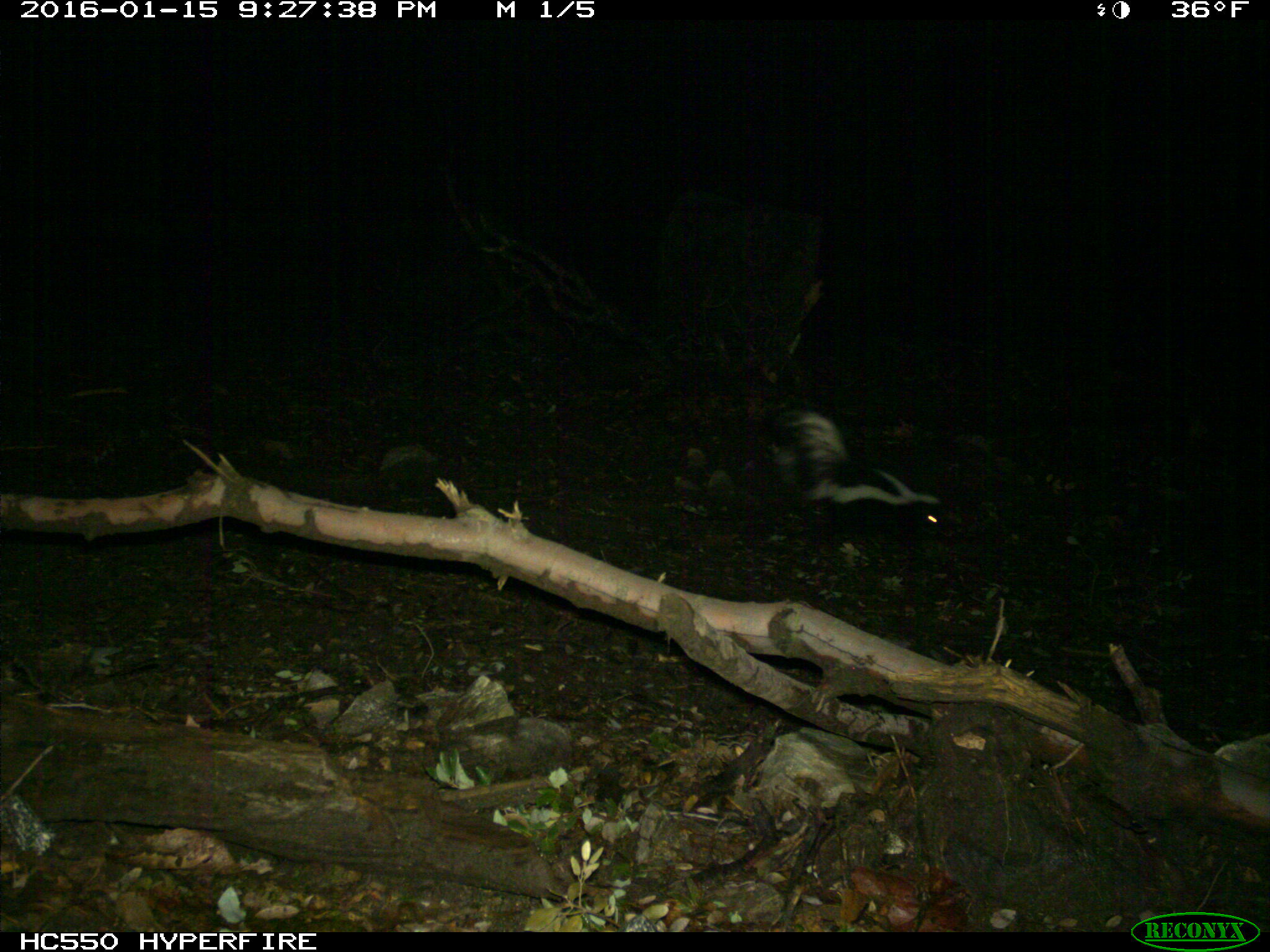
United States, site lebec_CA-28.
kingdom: Animalia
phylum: Chordata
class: Mammalia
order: Carnivora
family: Mephitidae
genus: Mephitis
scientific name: Mephitis mephitis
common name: striped skunk